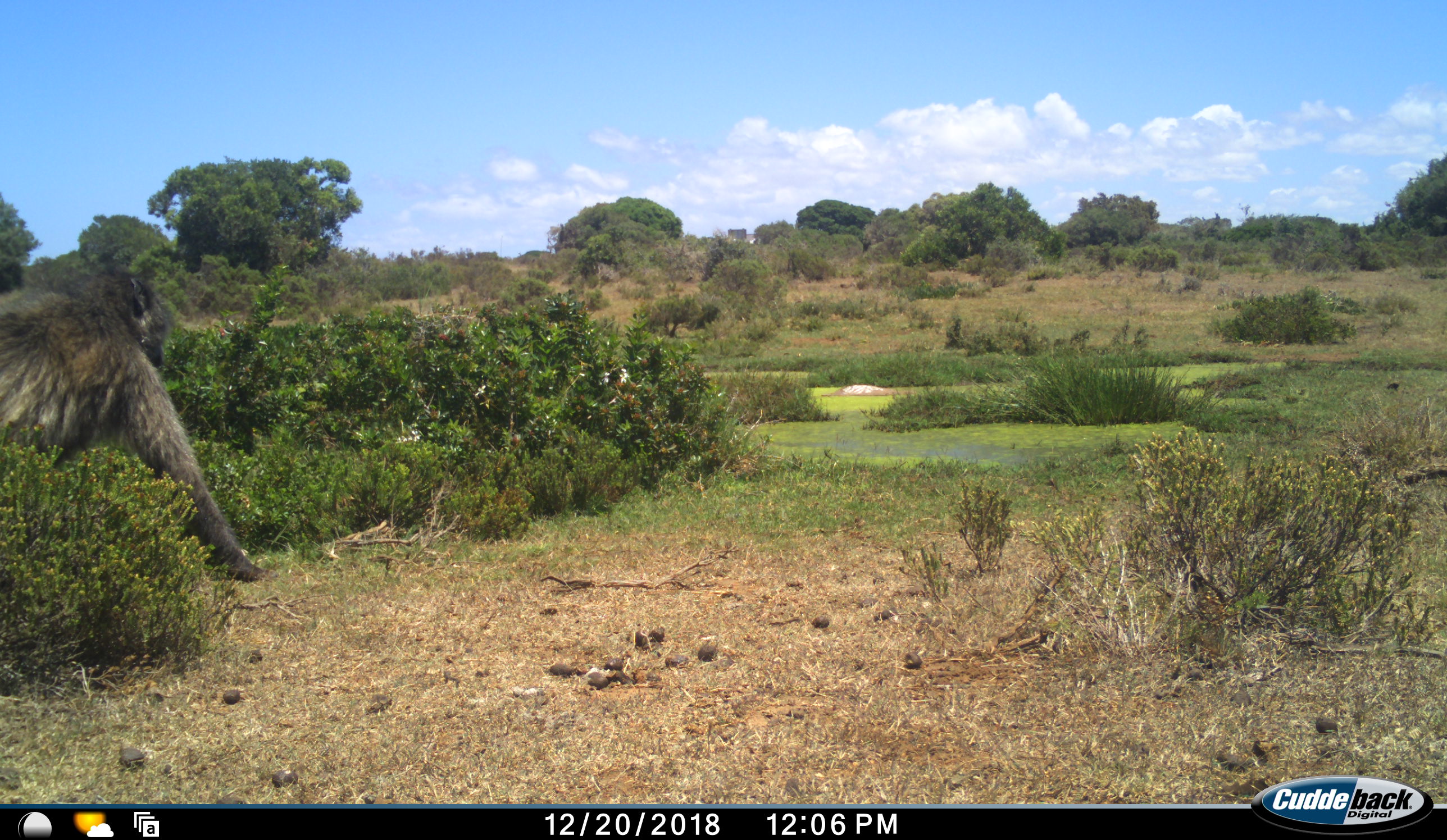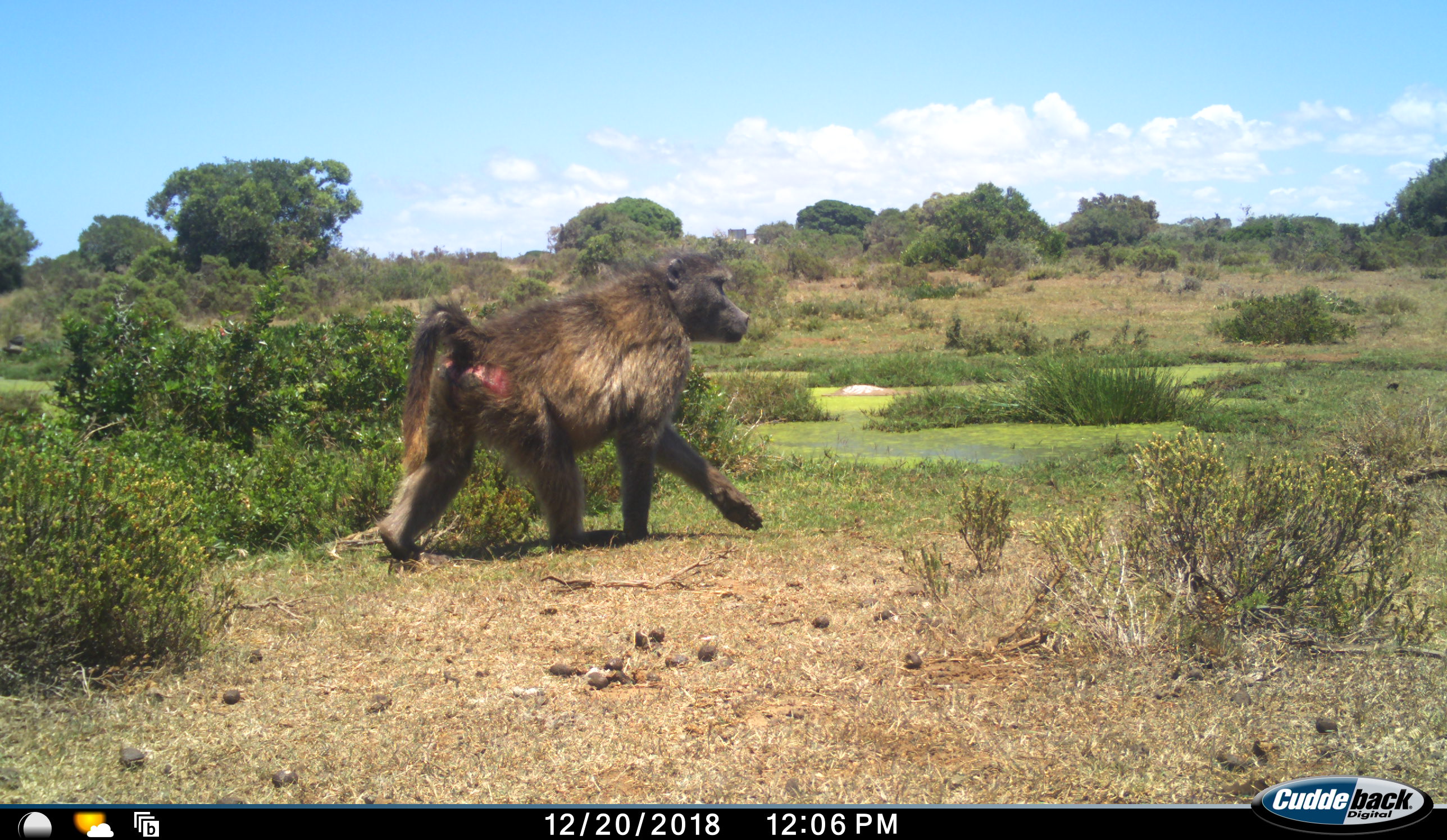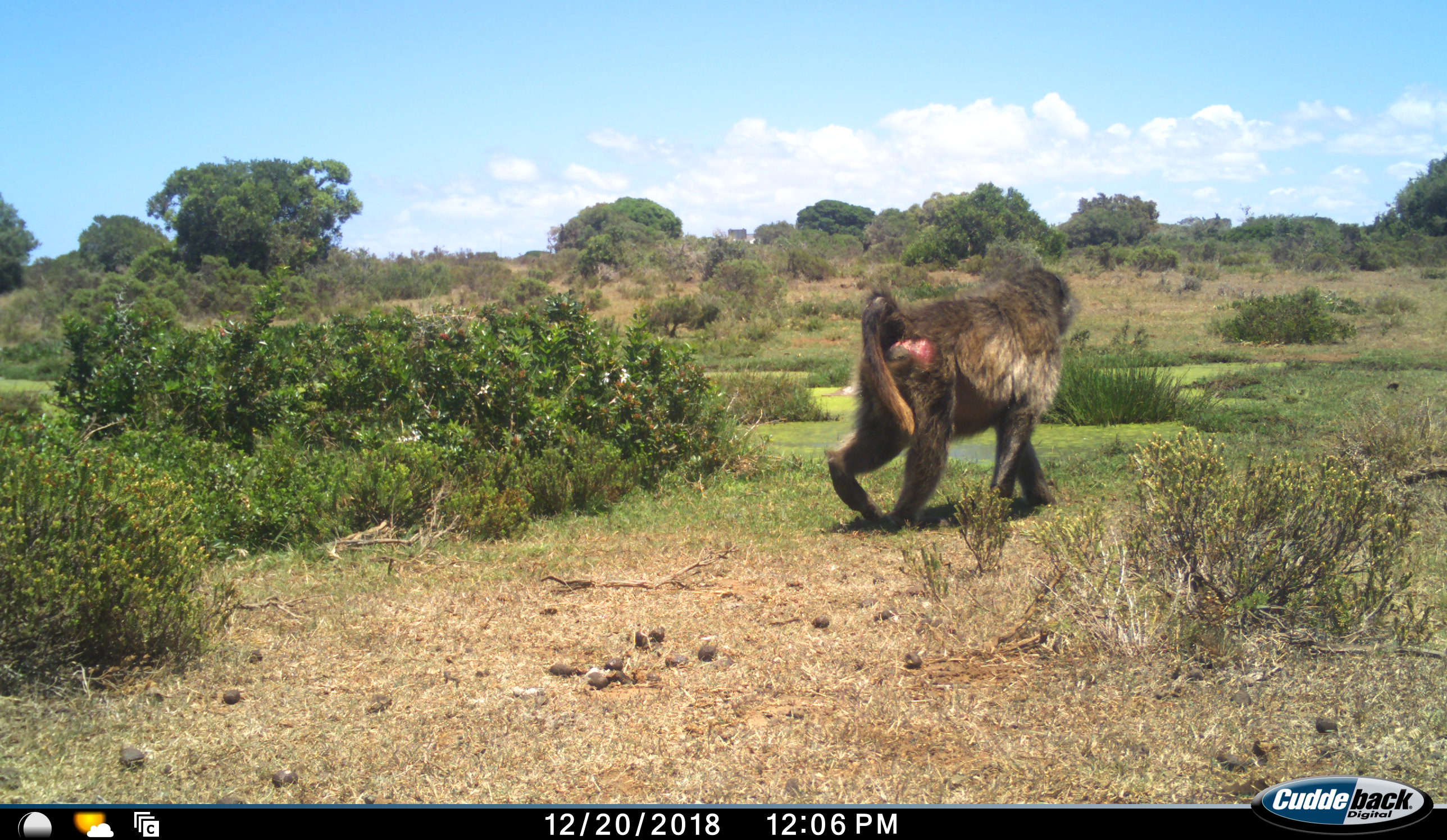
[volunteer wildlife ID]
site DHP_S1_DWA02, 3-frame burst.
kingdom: Animalia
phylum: Chordata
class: Mammalia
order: Primates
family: Cercopithecidae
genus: Papio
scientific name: Papio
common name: baboon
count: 1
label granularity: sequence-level